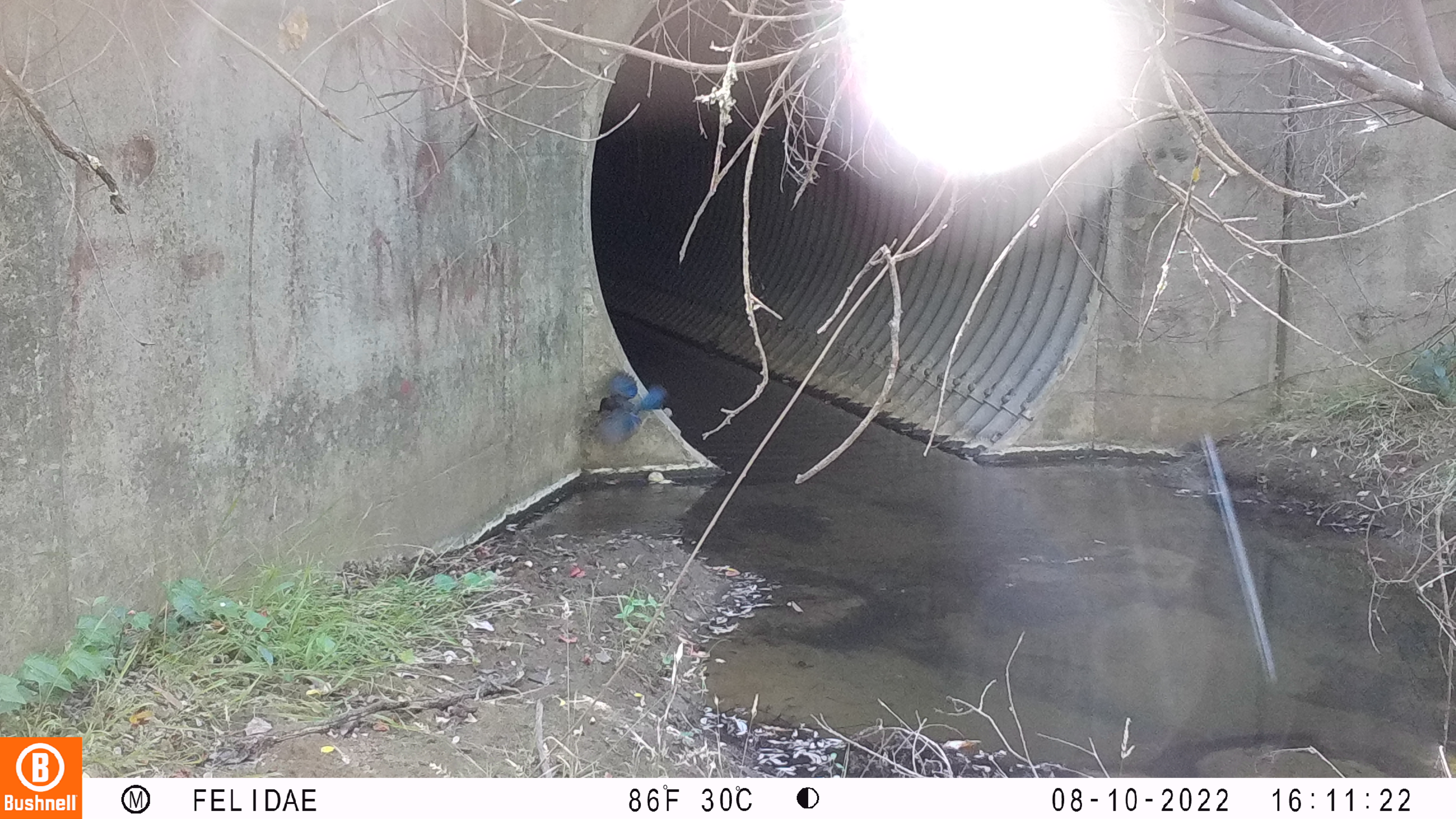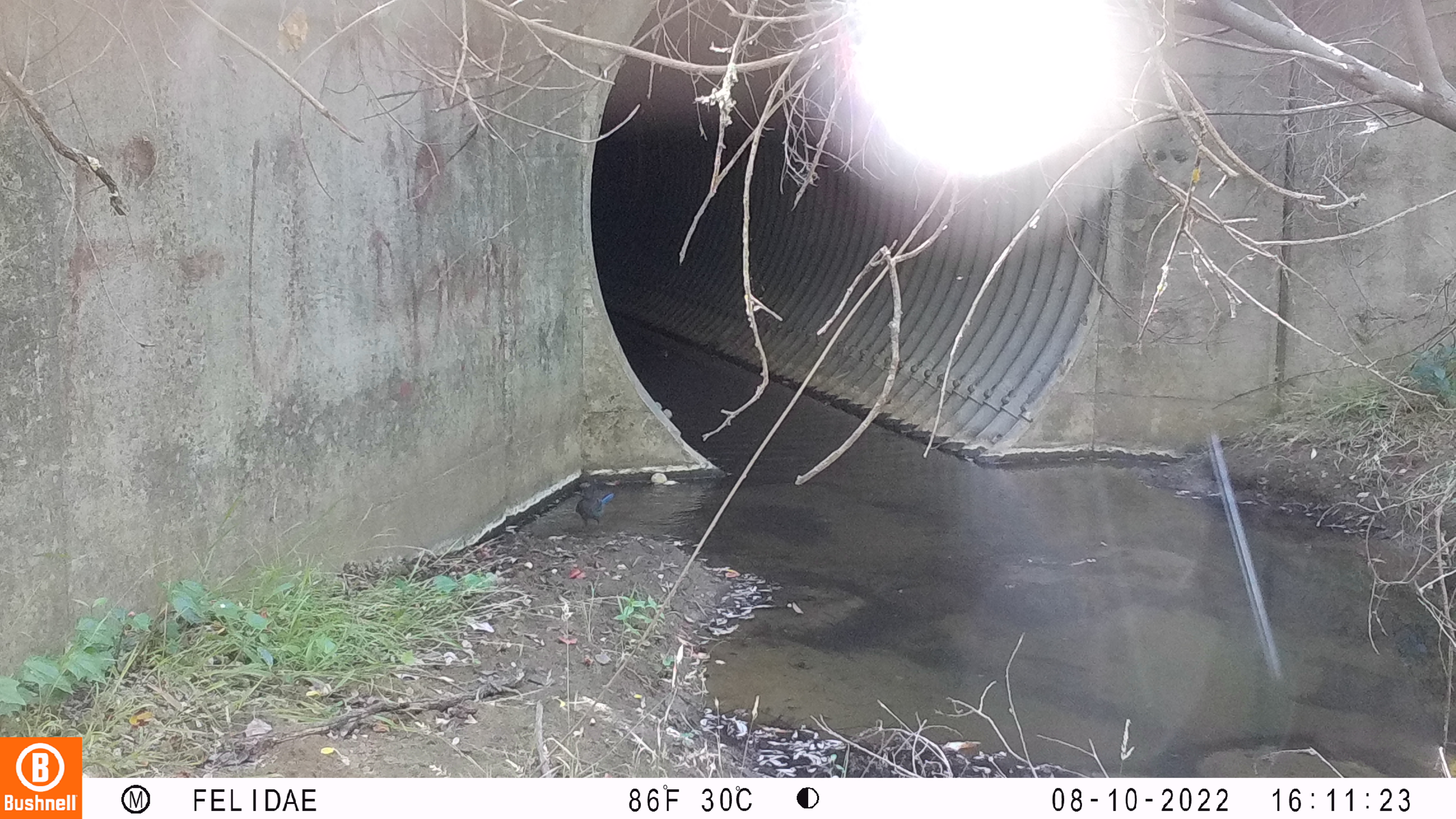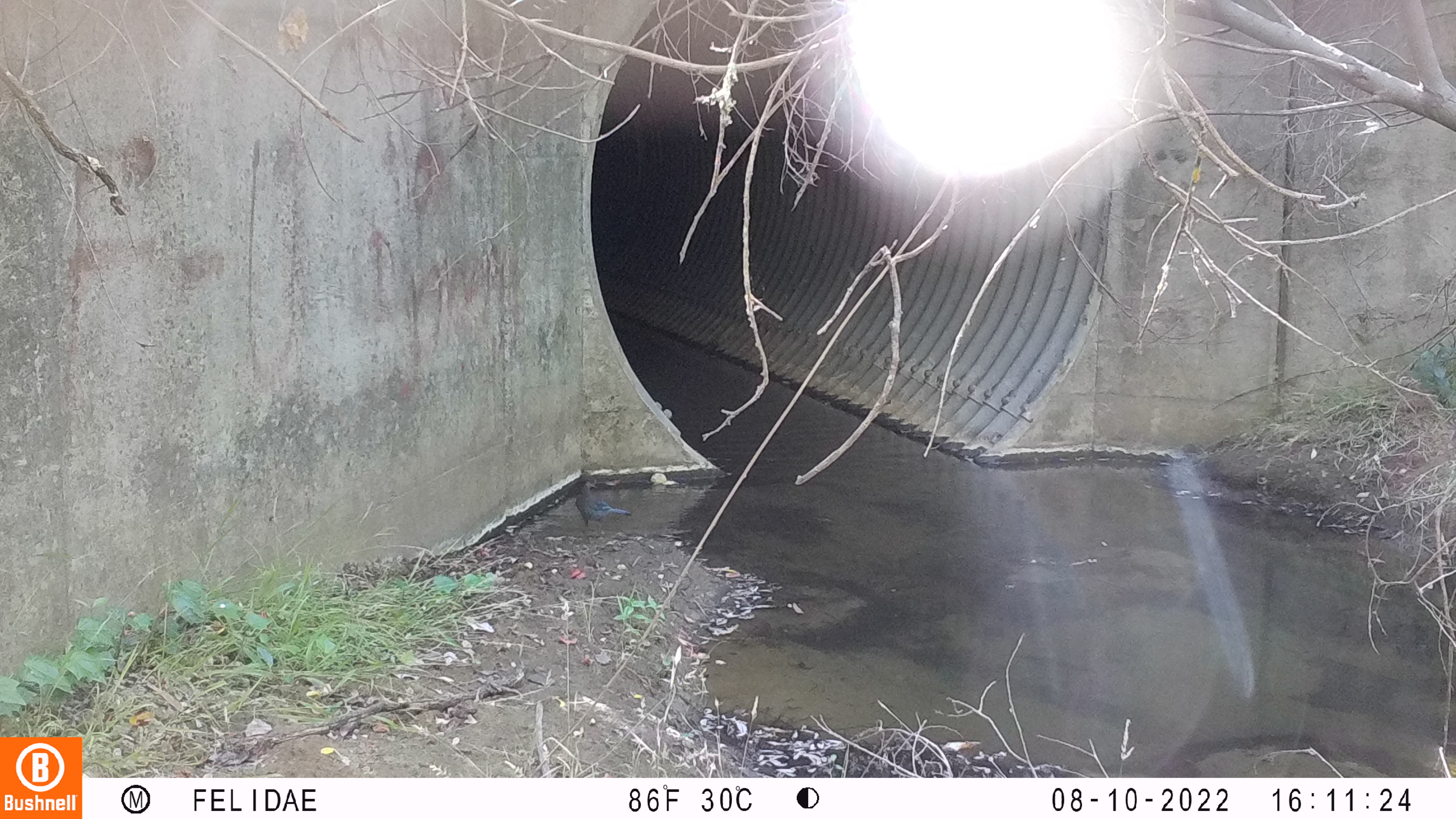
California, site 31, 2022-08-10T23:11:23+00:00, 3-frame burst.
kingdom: Animalia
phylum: Chordata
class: Aves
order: Passeriformes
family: Corvidae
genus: Cyanocitta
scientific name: Cyanocitta stelleri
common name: steller's jay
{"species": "steller's jay (Cyanocitta stelleri)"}